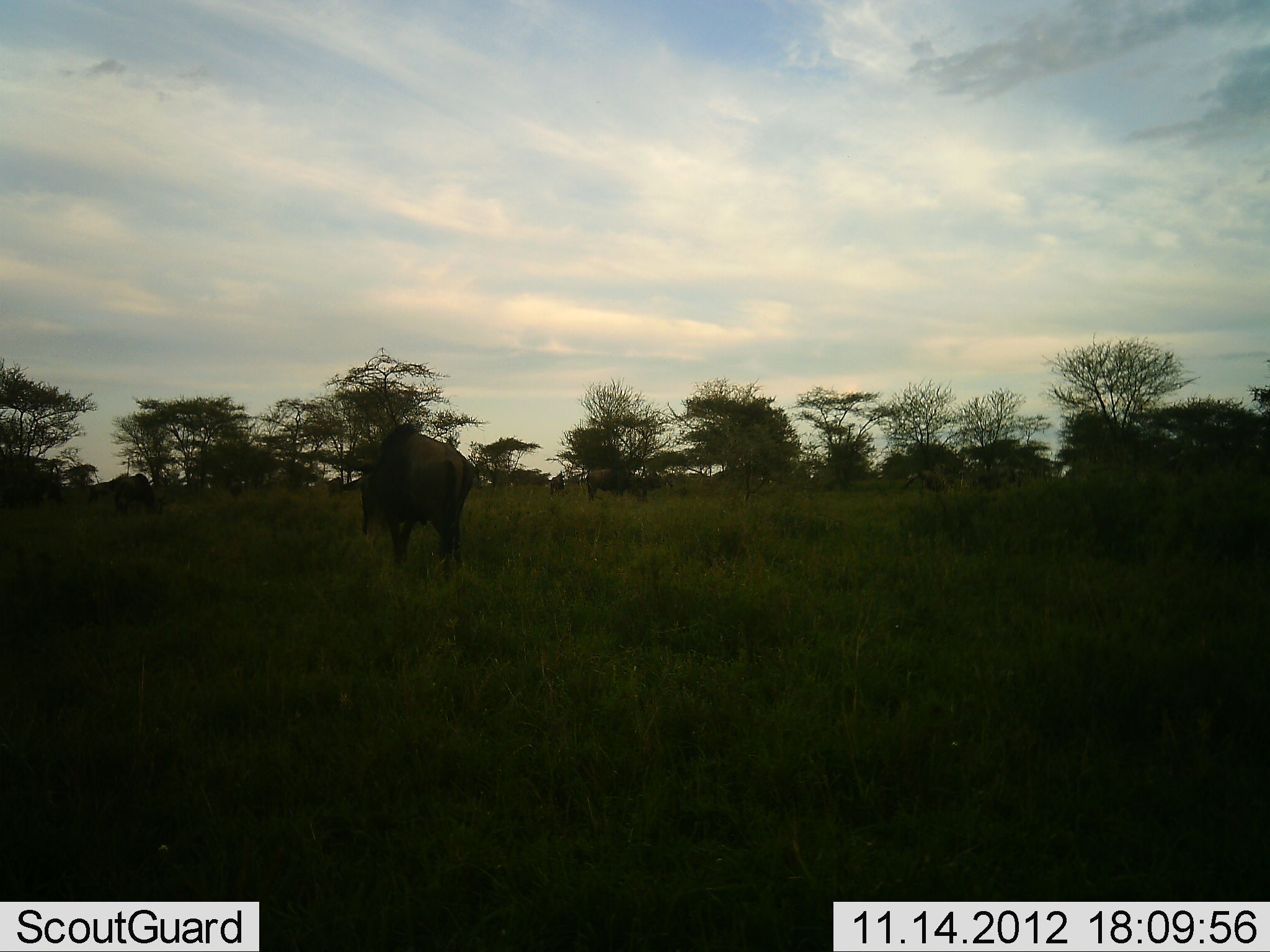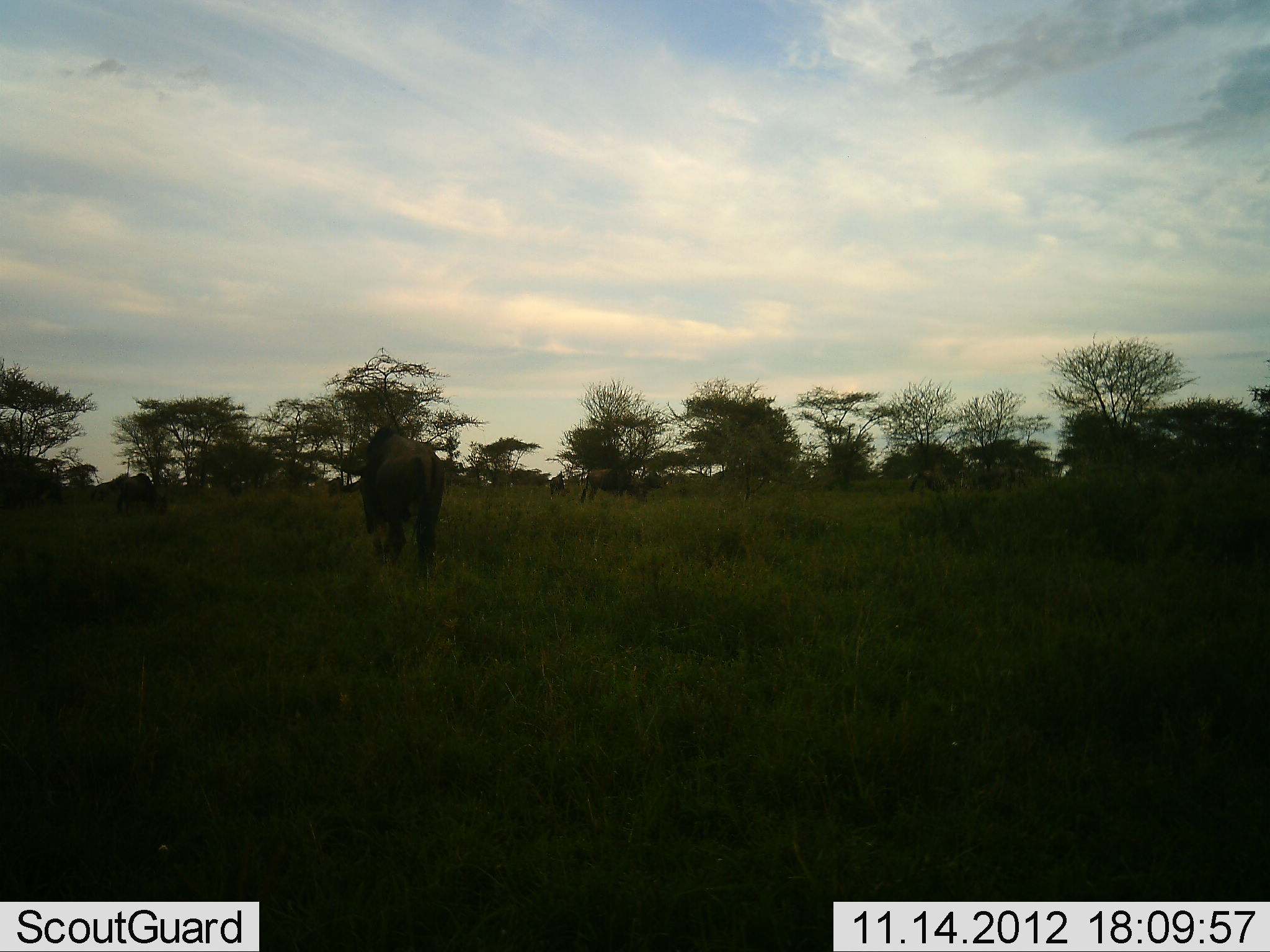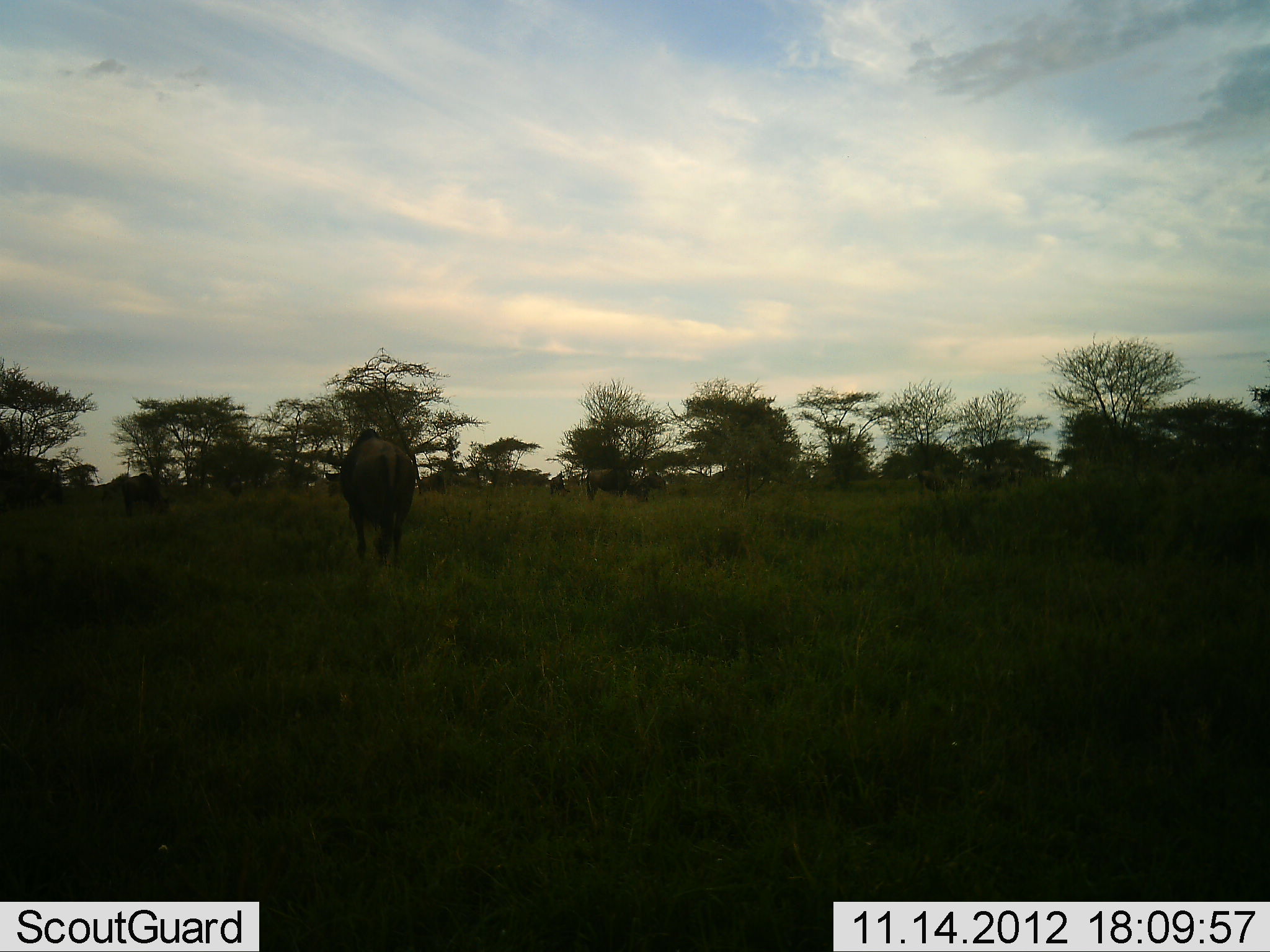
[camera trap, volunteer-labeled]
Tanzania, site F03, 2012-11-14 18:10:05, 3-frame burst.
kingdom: Animalia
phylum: Chordata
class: Mammalia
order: Artiodactyla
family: Bovidae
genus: Connochaetes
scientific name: Connochaetes taurinus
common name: blue wildebeest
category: wildebeest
Wildebeest (blue wildebeest) (Connochaetes taurinus), count 3. Behavior (volunteer vote fractions): standing 30%, resting 0%, moving 80%, interacting 0%. Young present (vote fraction): 10%. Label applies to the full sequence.